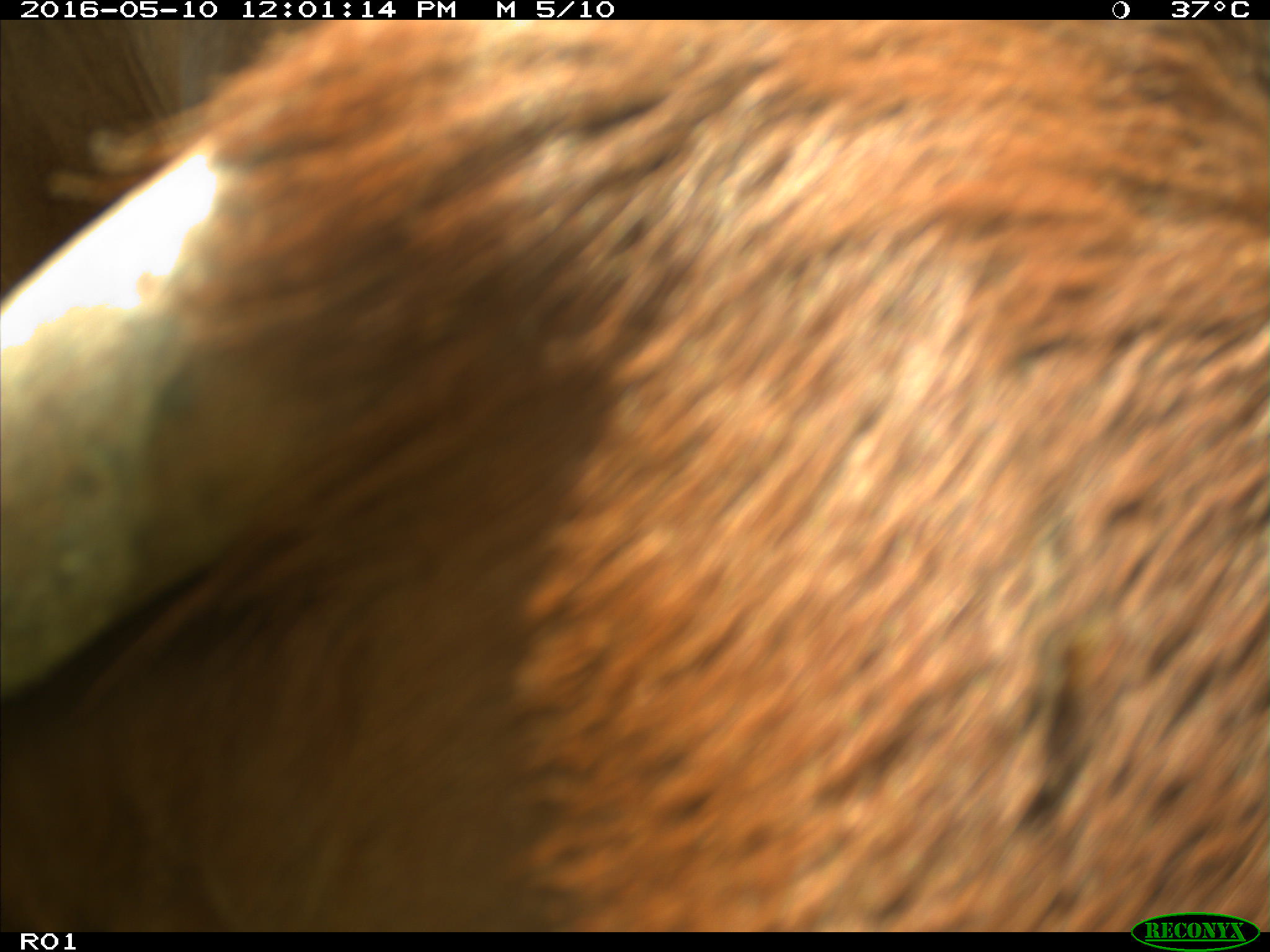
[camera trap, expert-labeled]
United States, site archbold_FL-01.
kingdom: Animalia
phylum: Chordata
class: Mammalia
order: Artiodactyla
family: Bovidae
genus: Bos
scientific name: Bos taurus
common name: domestic cow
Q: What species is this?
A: Bos taurus (domestic cow).